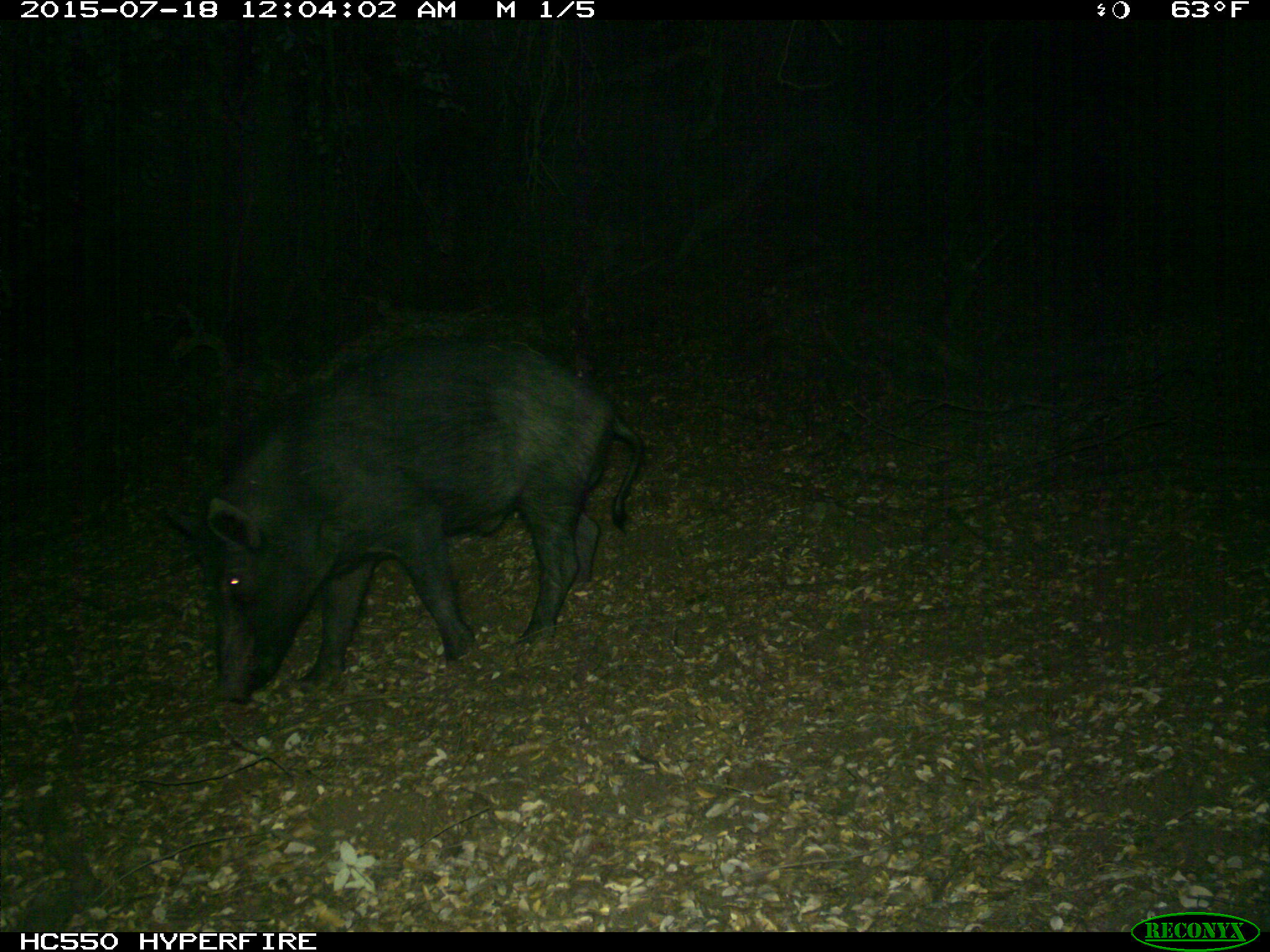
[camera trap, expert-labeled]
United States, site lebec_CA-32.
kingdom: Animalia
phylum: Chordata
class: Mammalia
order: Artiodactyla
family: Suidae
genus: Sus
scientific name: Sus scrofa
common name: wild boar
Sus scrofa (wild boar).